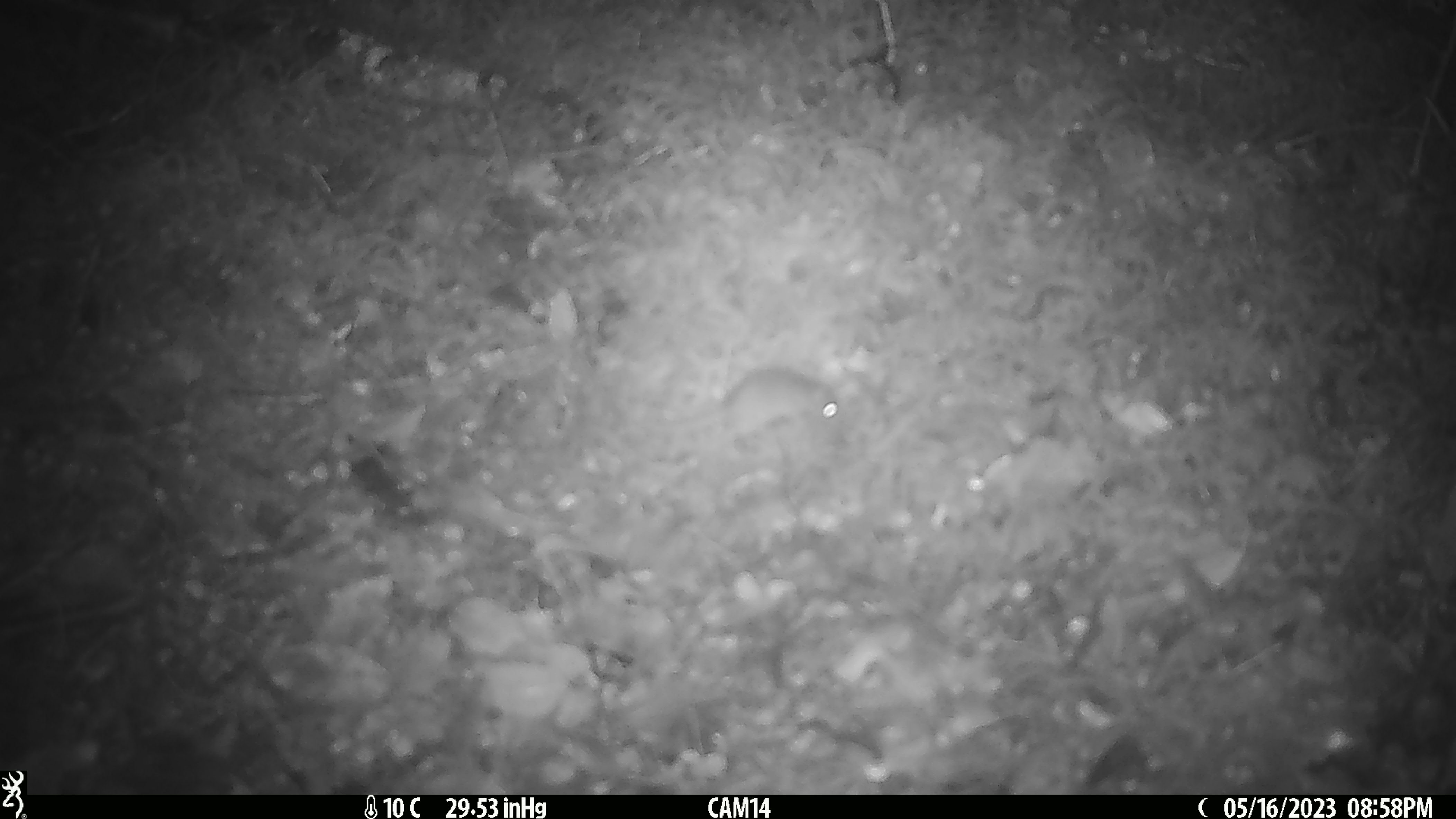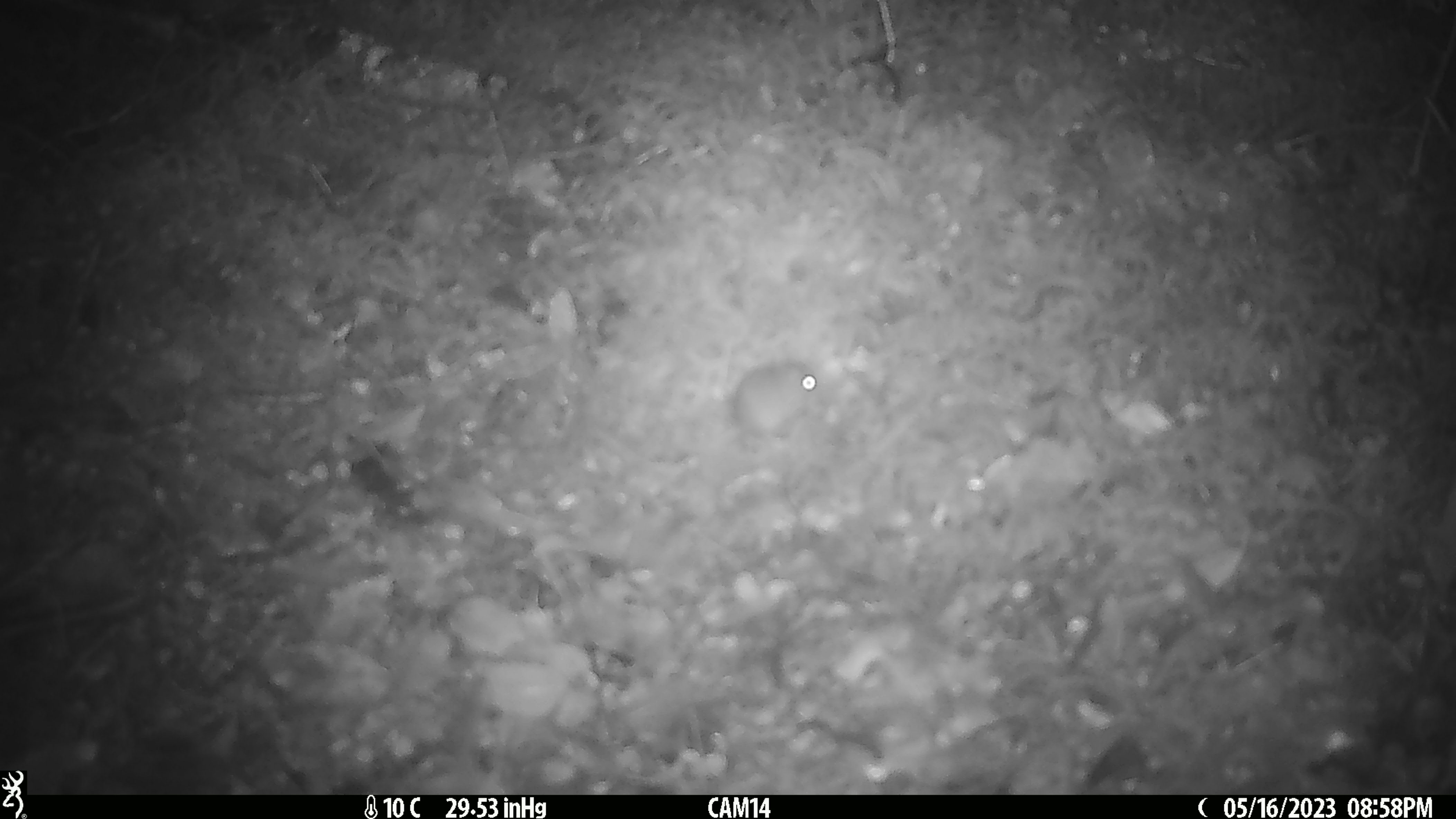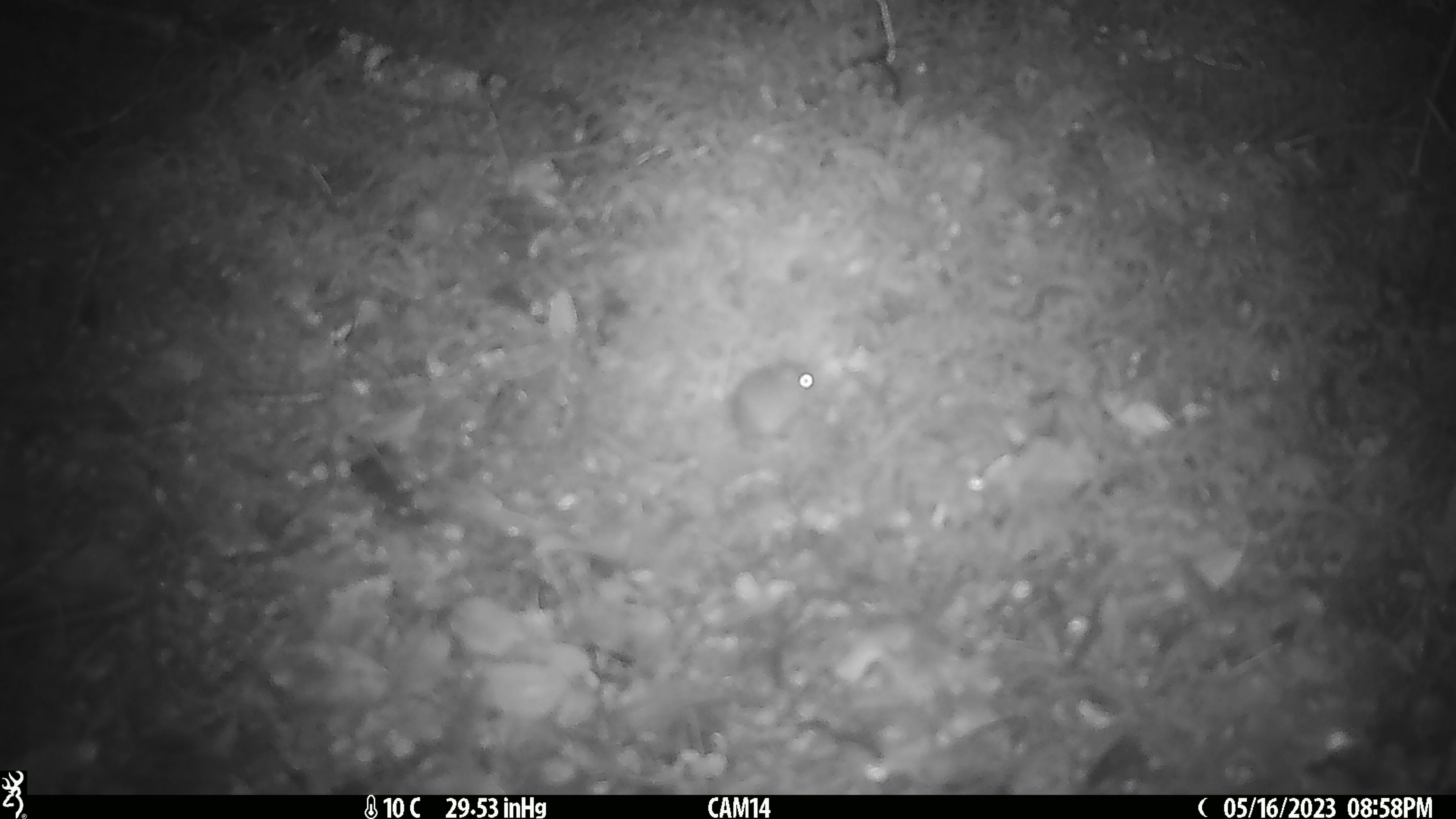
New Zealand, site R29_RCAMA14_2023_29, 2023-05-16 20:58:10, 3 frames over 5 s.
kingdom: Animalia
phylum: Chordata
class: Mammalia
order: Rodentia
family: Muridae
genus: Mus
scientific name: Mus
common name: mouse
Mouse (Mus).